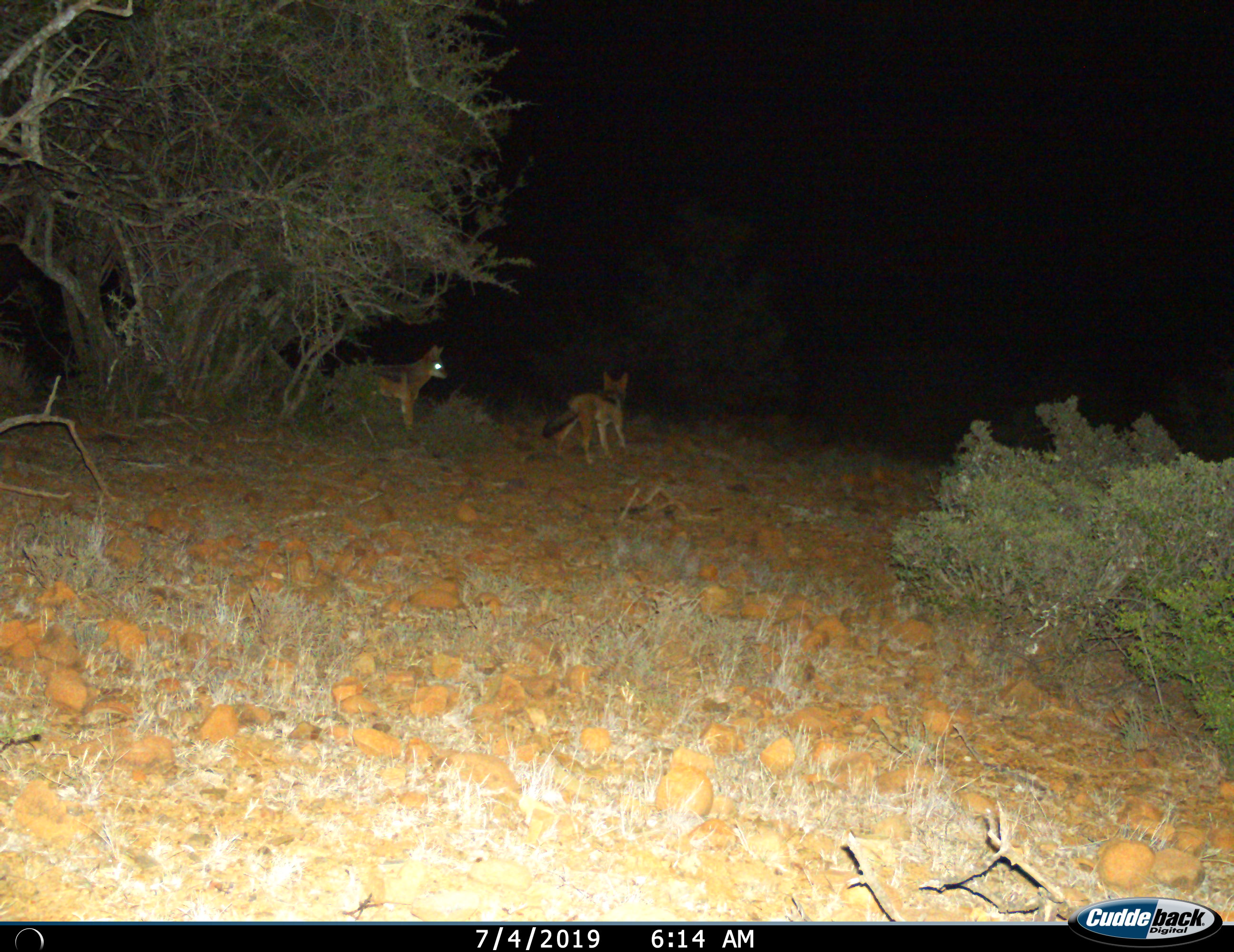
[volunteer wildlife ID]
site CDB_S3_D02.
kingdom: Animalia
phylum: Chordata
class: Mammalia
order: Carnivora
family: Canidae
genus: Lupulella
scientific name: Lupulella mesomelas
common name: black-backed jackal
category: jackalblackbacked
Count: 2.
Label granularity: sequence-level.